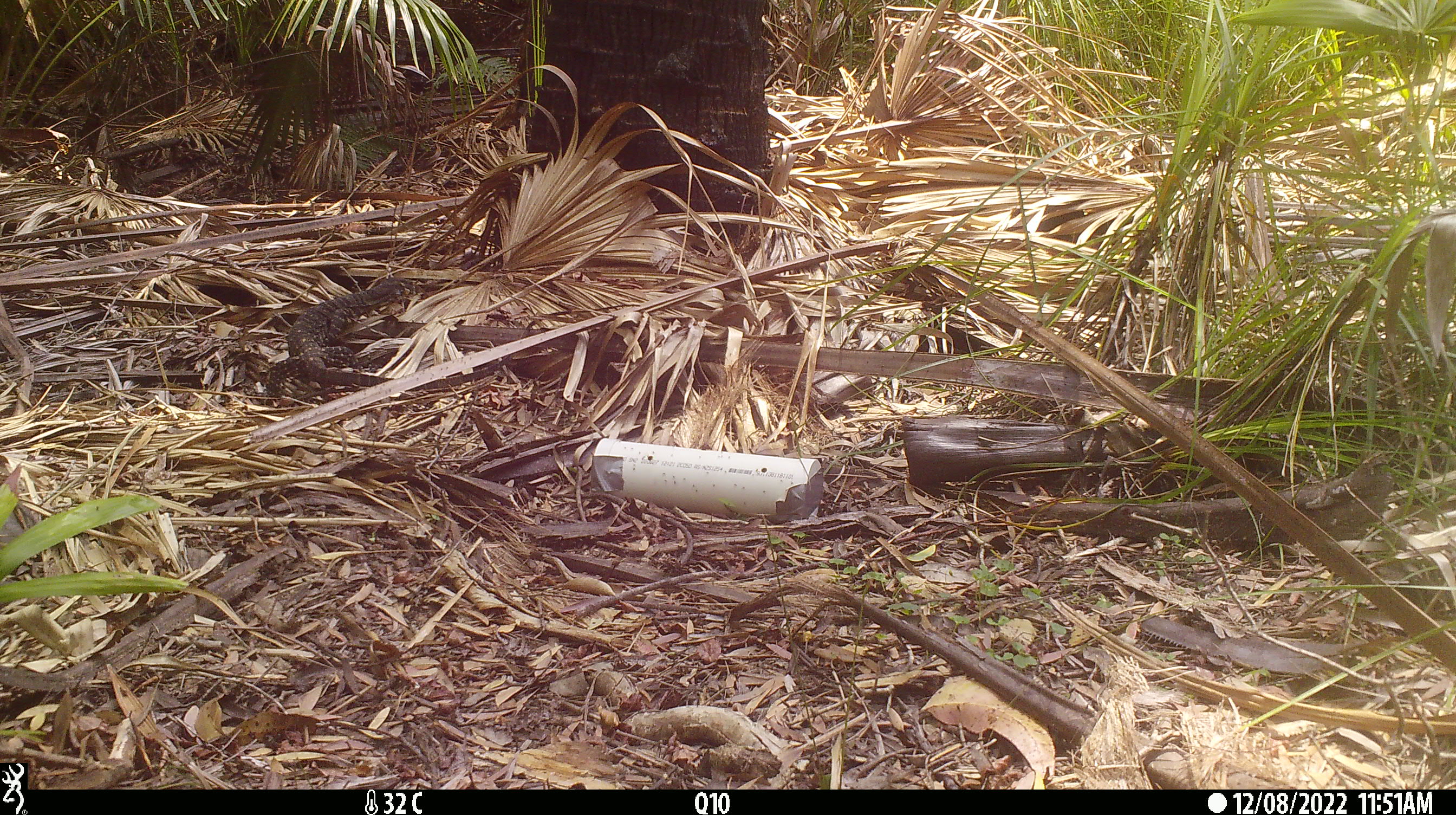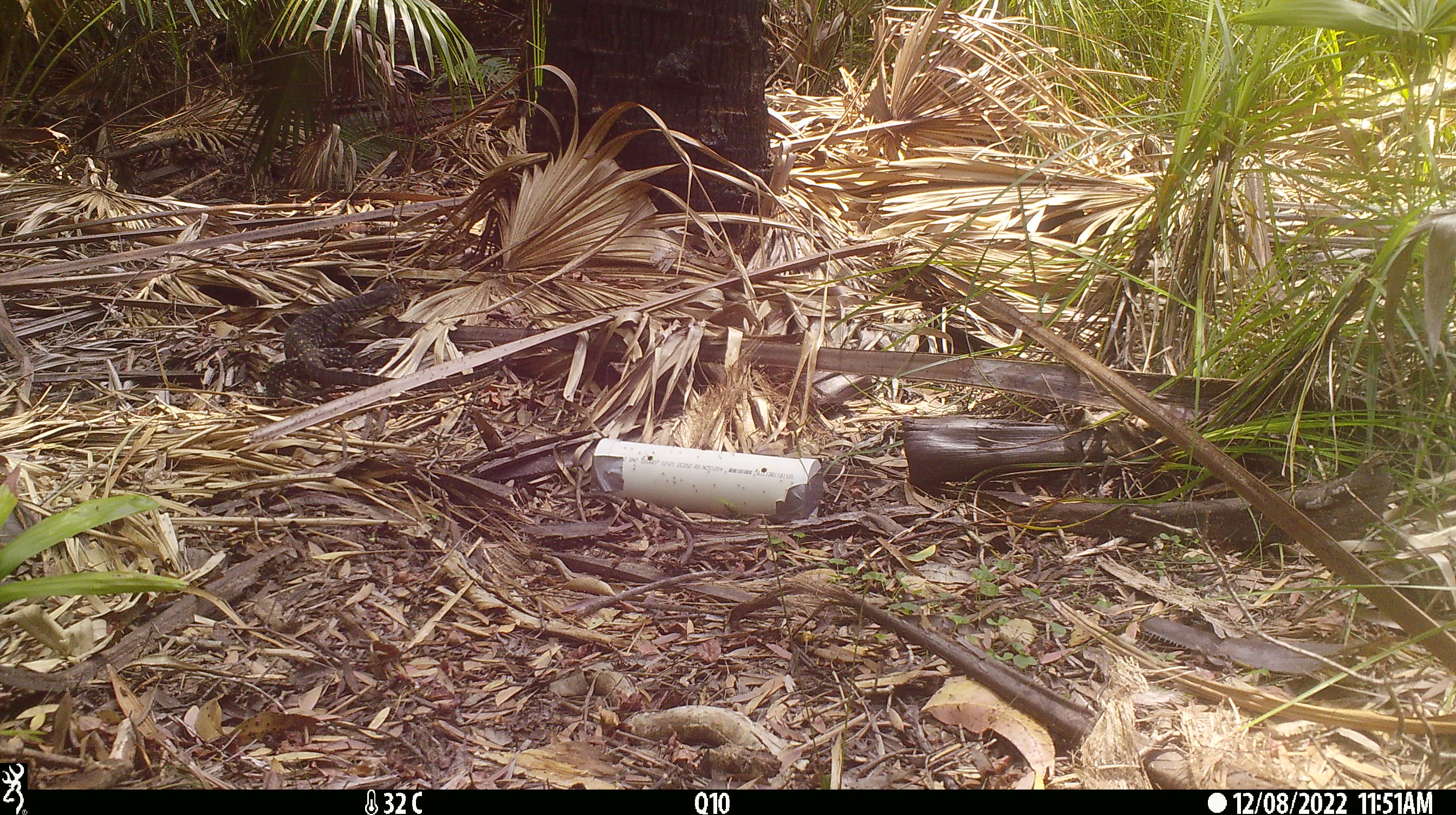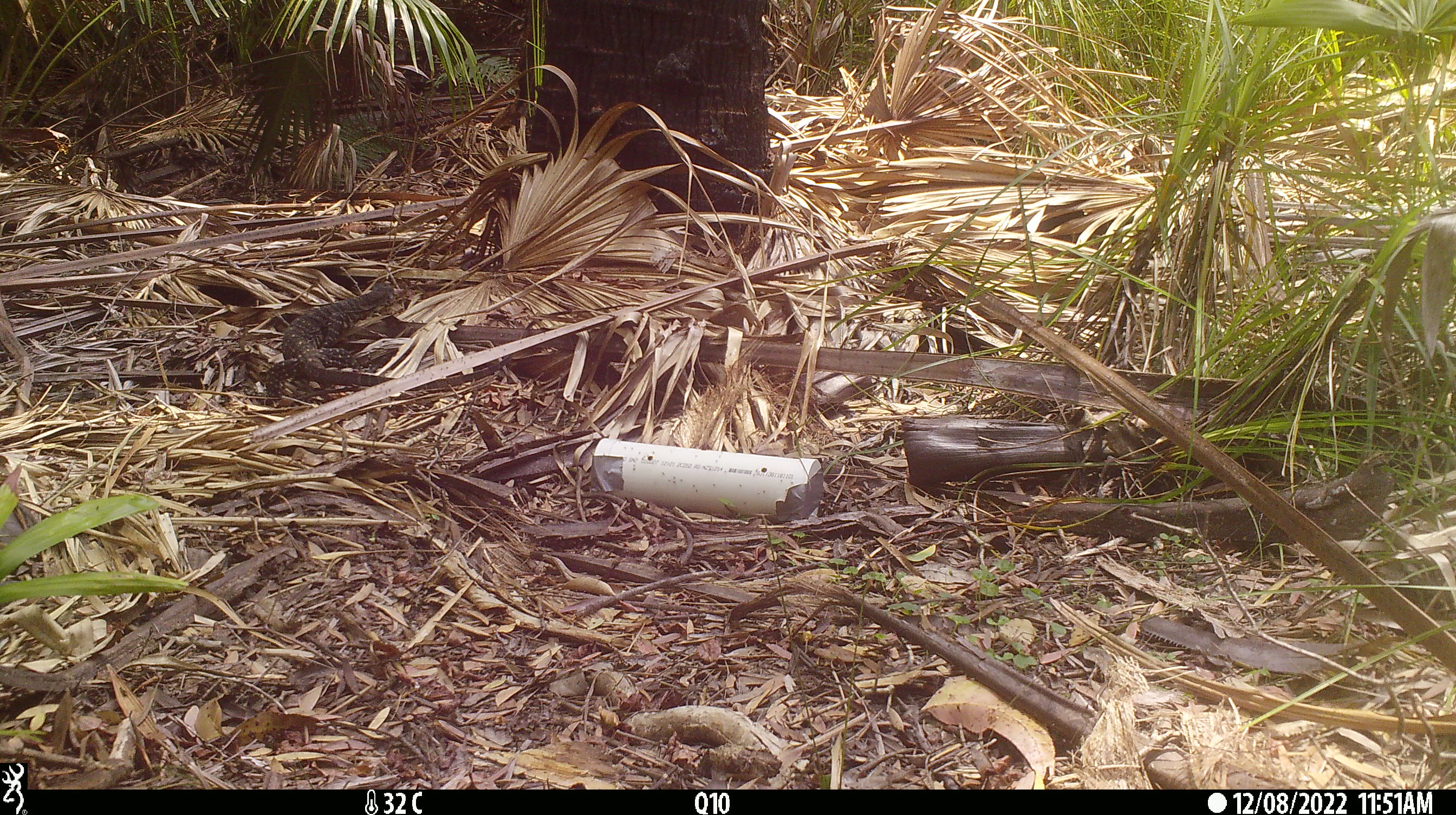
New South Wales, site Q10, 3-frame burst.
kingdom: Animalia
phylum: Chordata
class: Reptilia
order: Squamata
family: Varanidae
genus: Varanus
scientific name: Varanus varius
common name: lace monitor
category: goanna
Goanna (lace monitor) (Varanus varius).